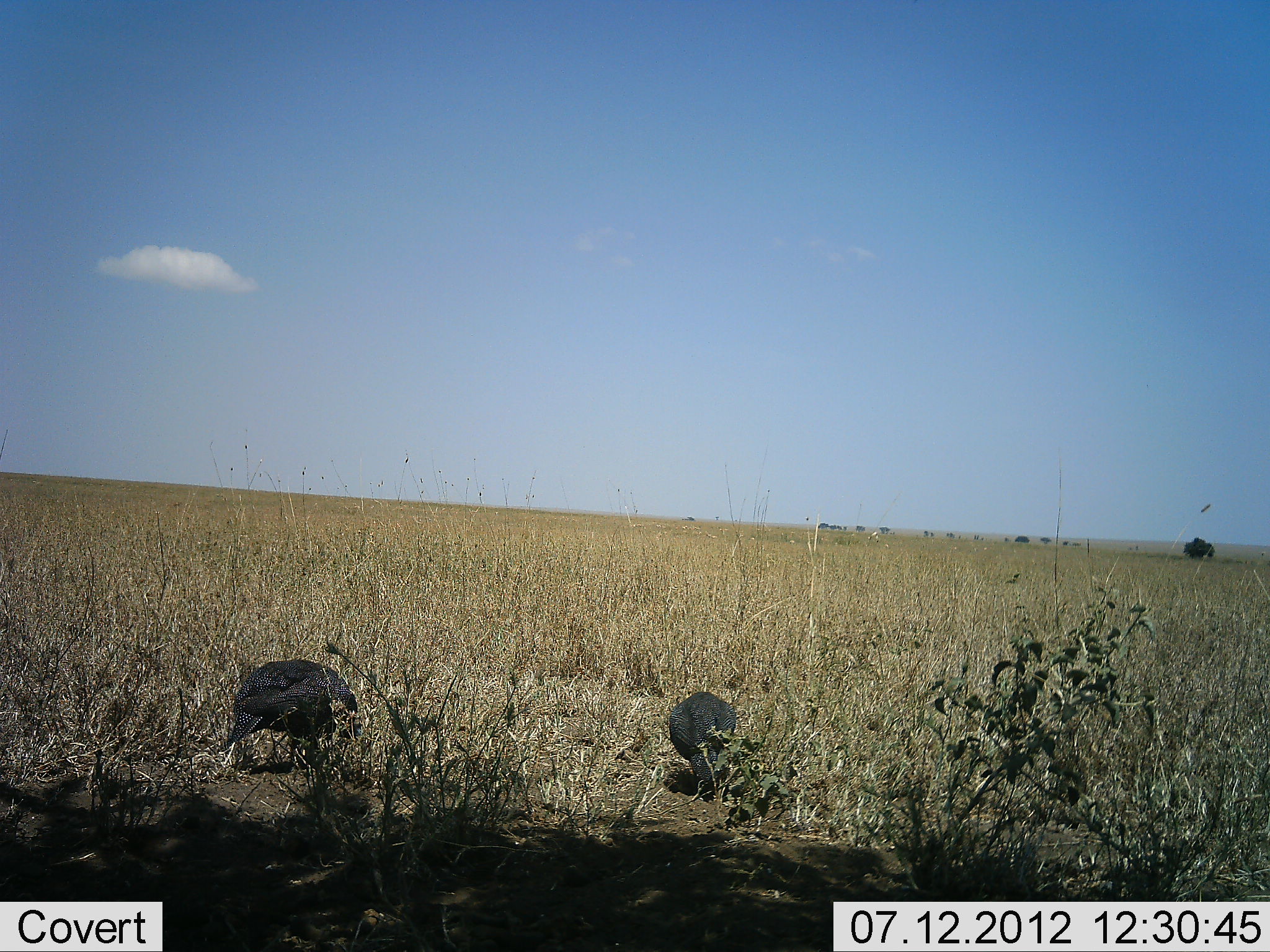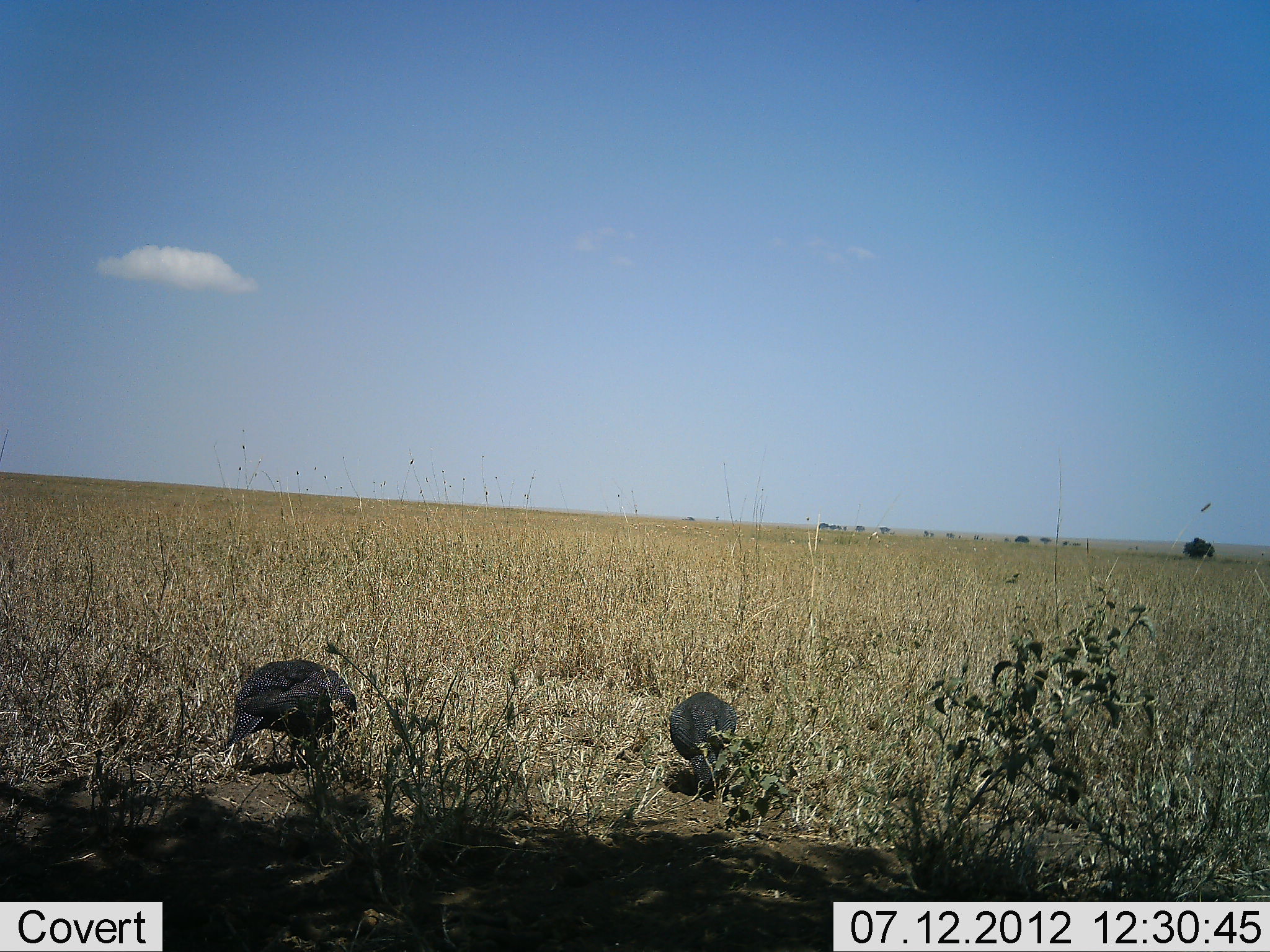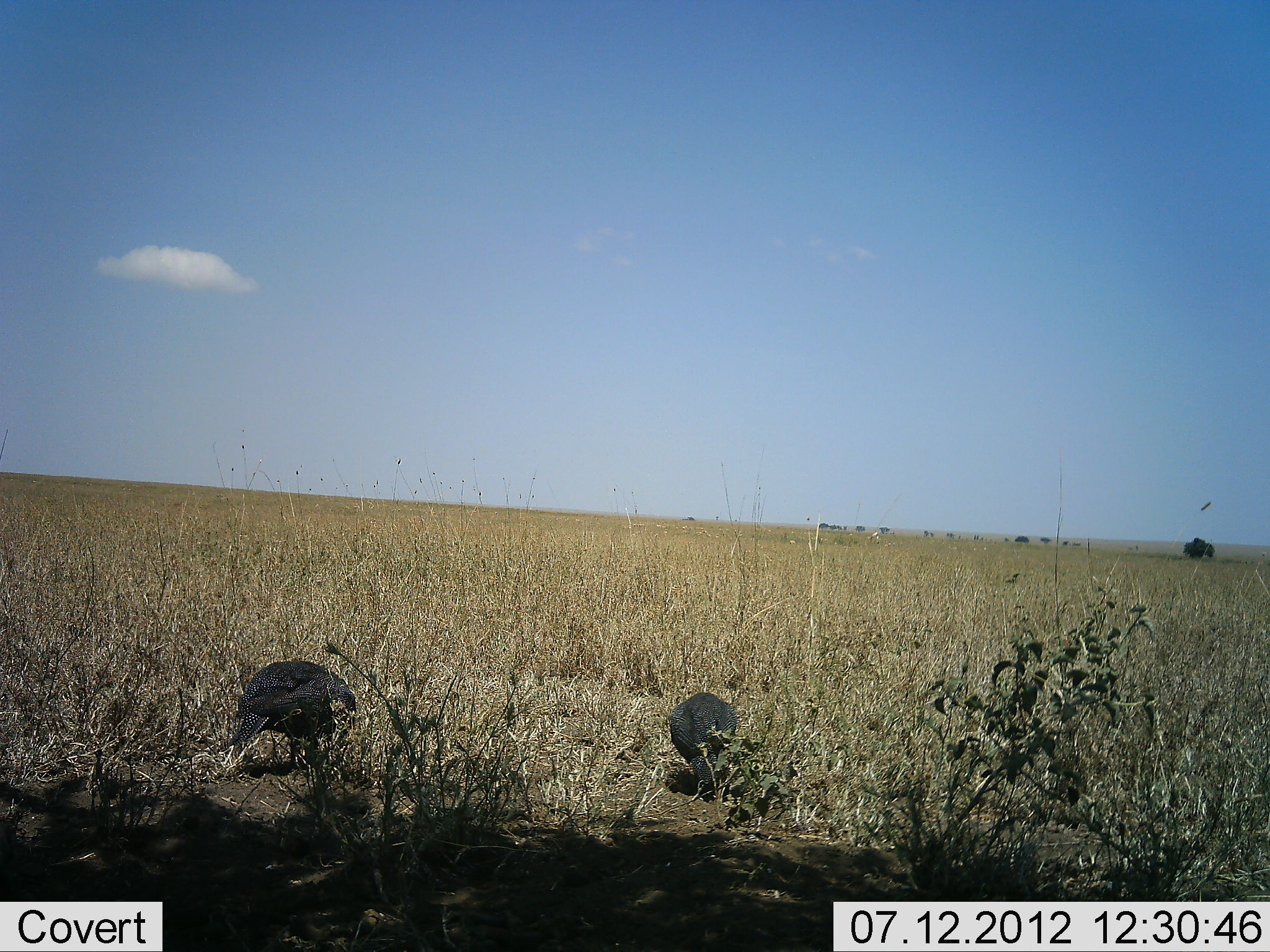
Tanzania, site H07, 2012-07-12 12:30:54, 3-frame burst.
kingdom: Animalia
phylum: Chordata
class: Aves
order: Galliformes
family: Numididae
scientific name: Numididae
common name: guinea fowl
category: guineafowl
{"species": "guineafowl (guinea fowl) (Numididae)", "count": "2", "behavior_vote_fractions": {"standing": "10%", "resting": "0%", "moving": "0%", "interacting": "0%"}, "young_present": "0%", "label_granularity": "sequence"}